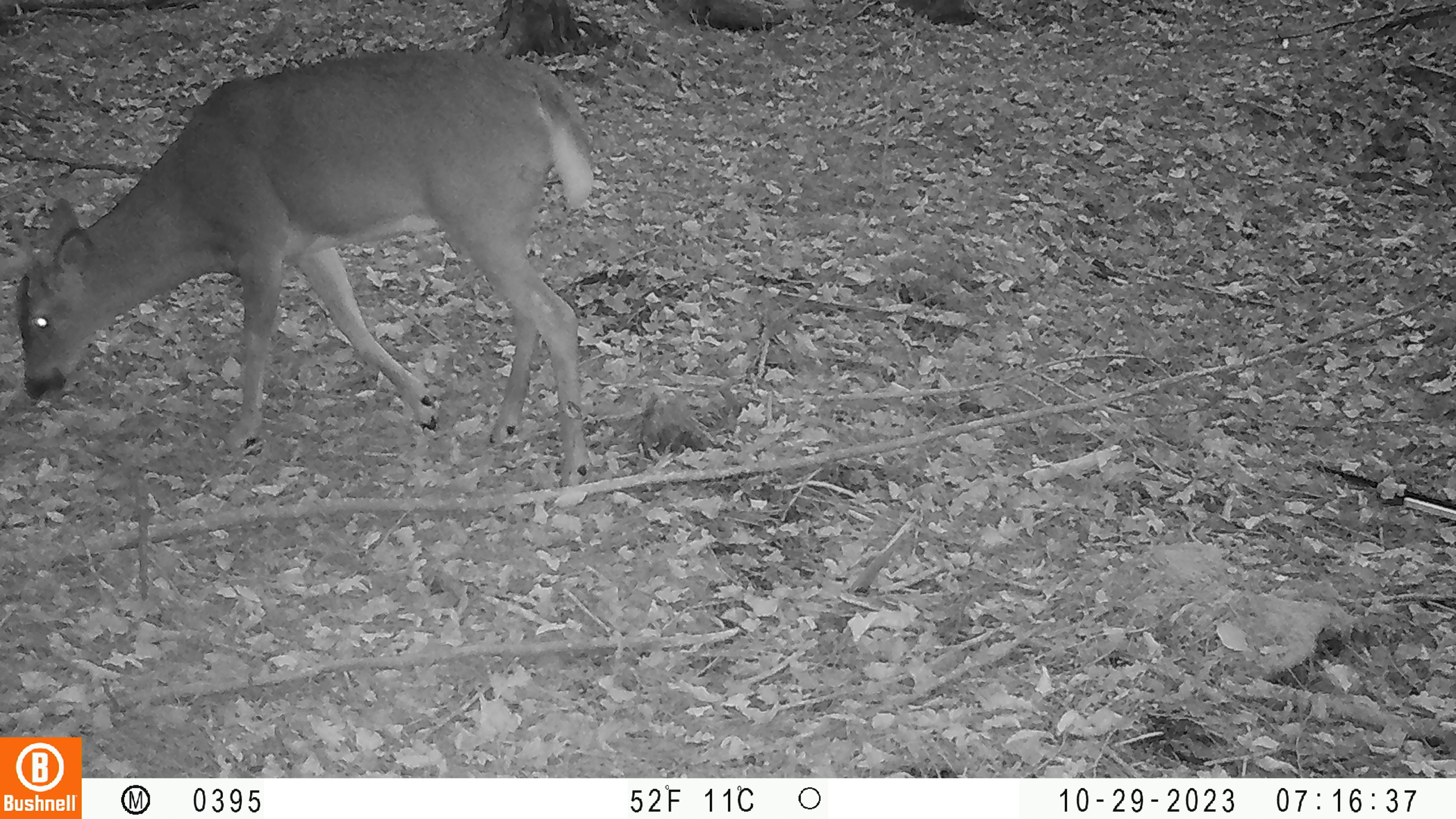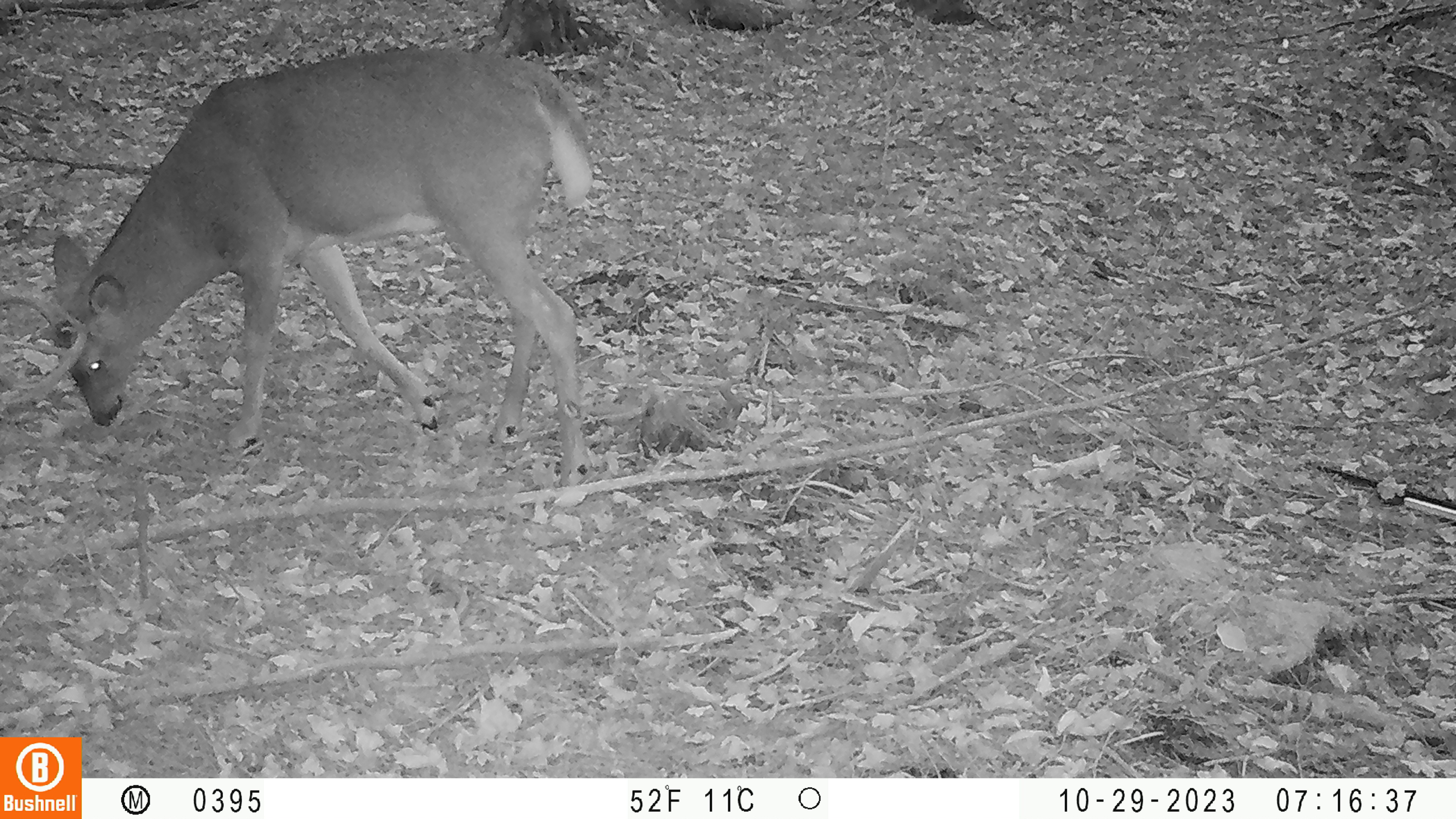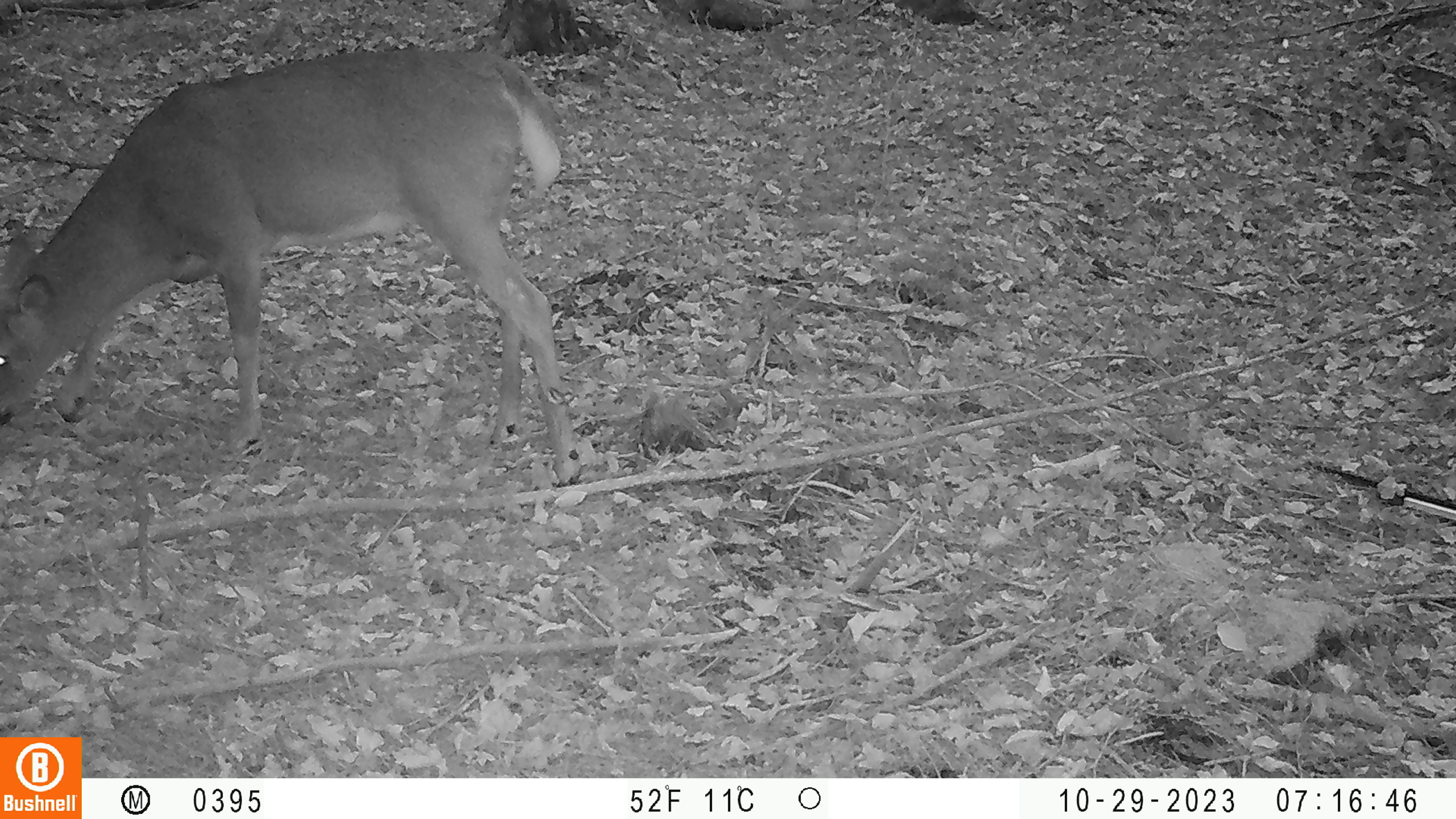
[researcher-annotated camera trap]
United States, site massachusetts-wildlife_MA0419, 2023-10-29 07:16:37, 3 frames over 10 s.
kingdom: Animalia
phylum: Chordata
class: Mammalia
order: Artiodactyla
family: Cervidae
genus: Odocoileus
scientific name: Odocoileus virginianus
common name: white-tailed deer